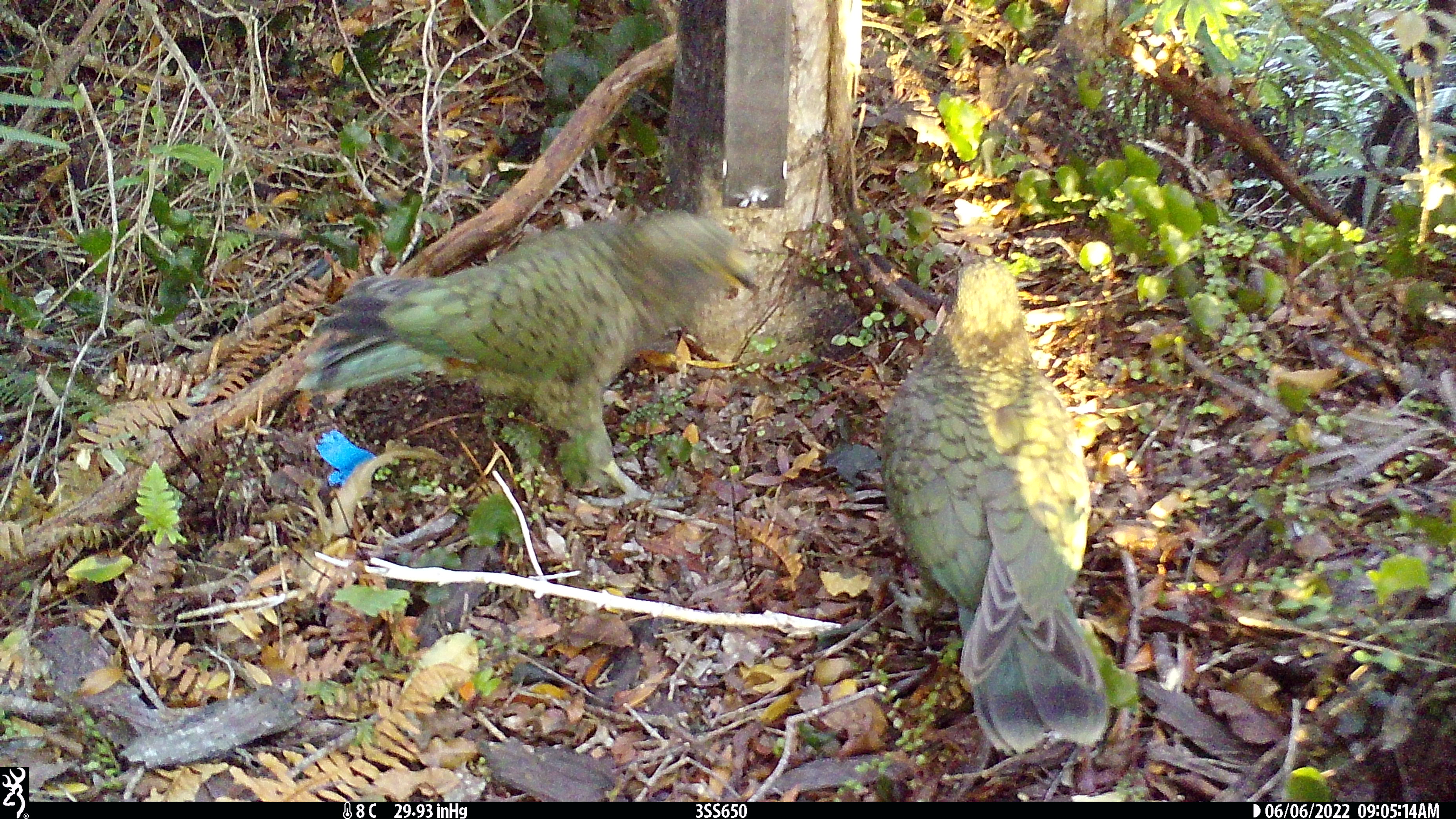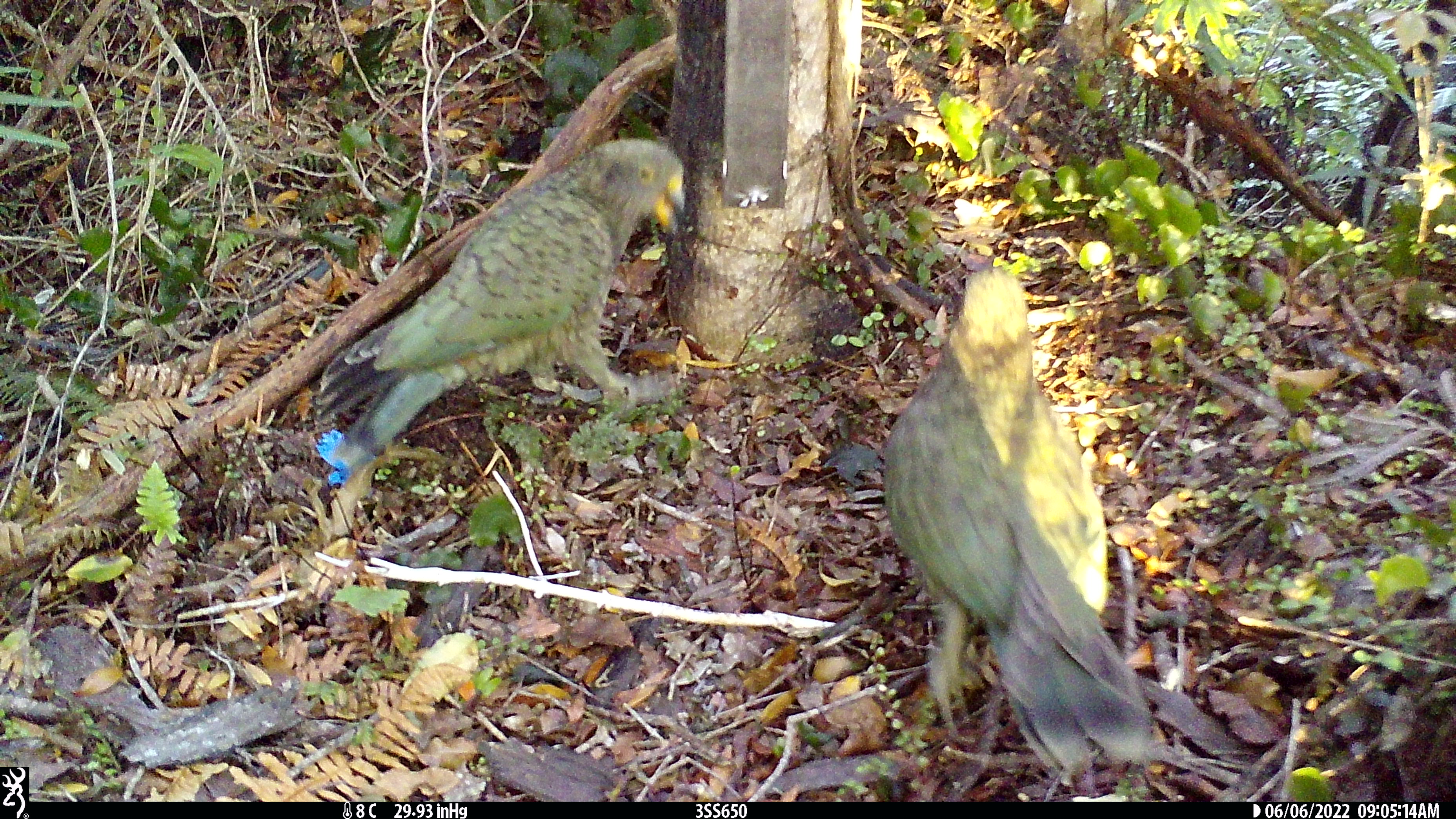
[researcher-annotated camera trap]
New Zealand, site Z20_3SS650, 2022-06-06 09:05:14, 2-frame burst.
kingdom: Animalia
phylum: Chordata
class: Aves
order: Psittaciformes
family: Strigopidae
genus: Nestor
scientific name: Nestor notabilis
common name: kea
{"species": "kea (Nestor notabilis)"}